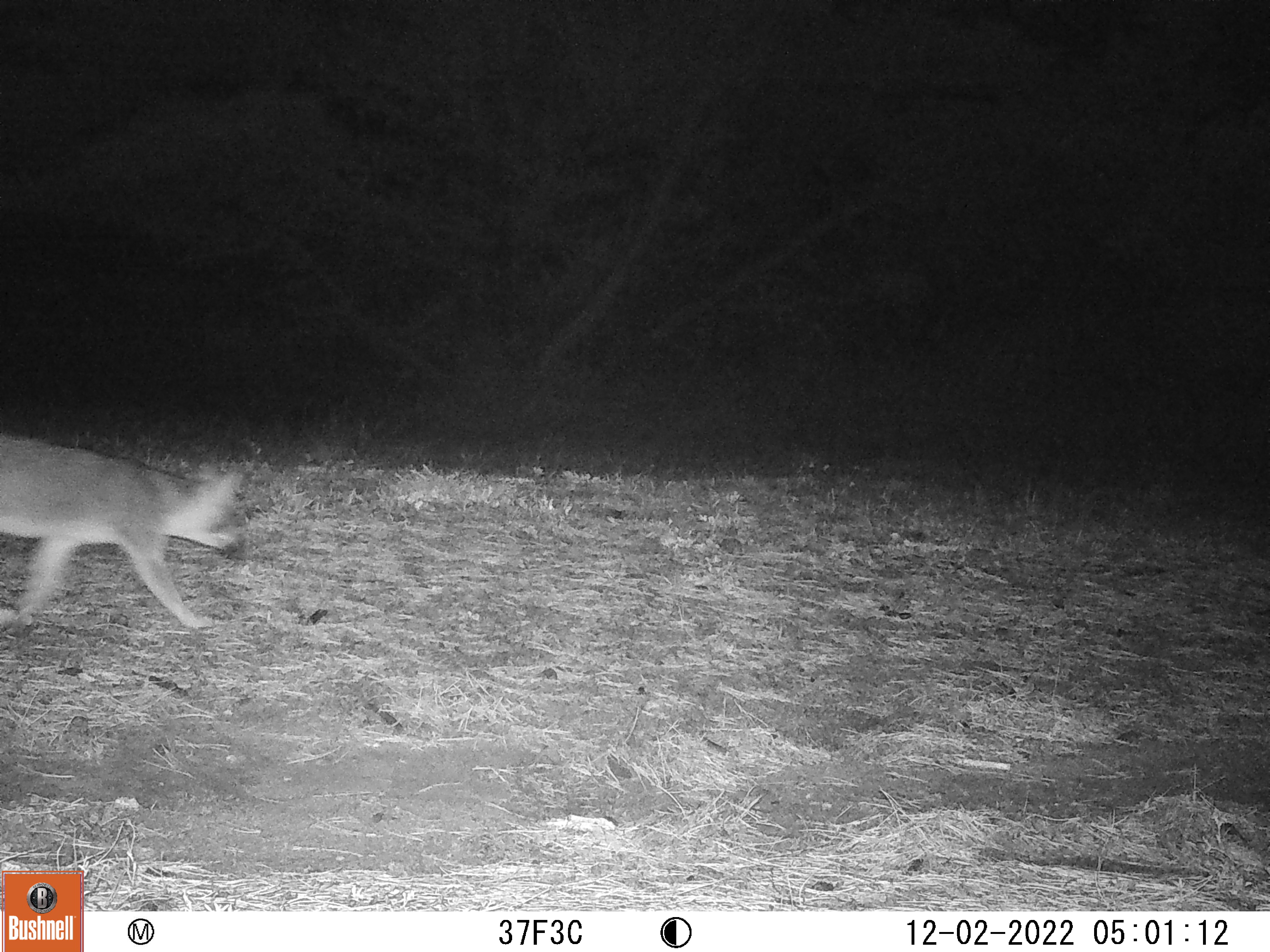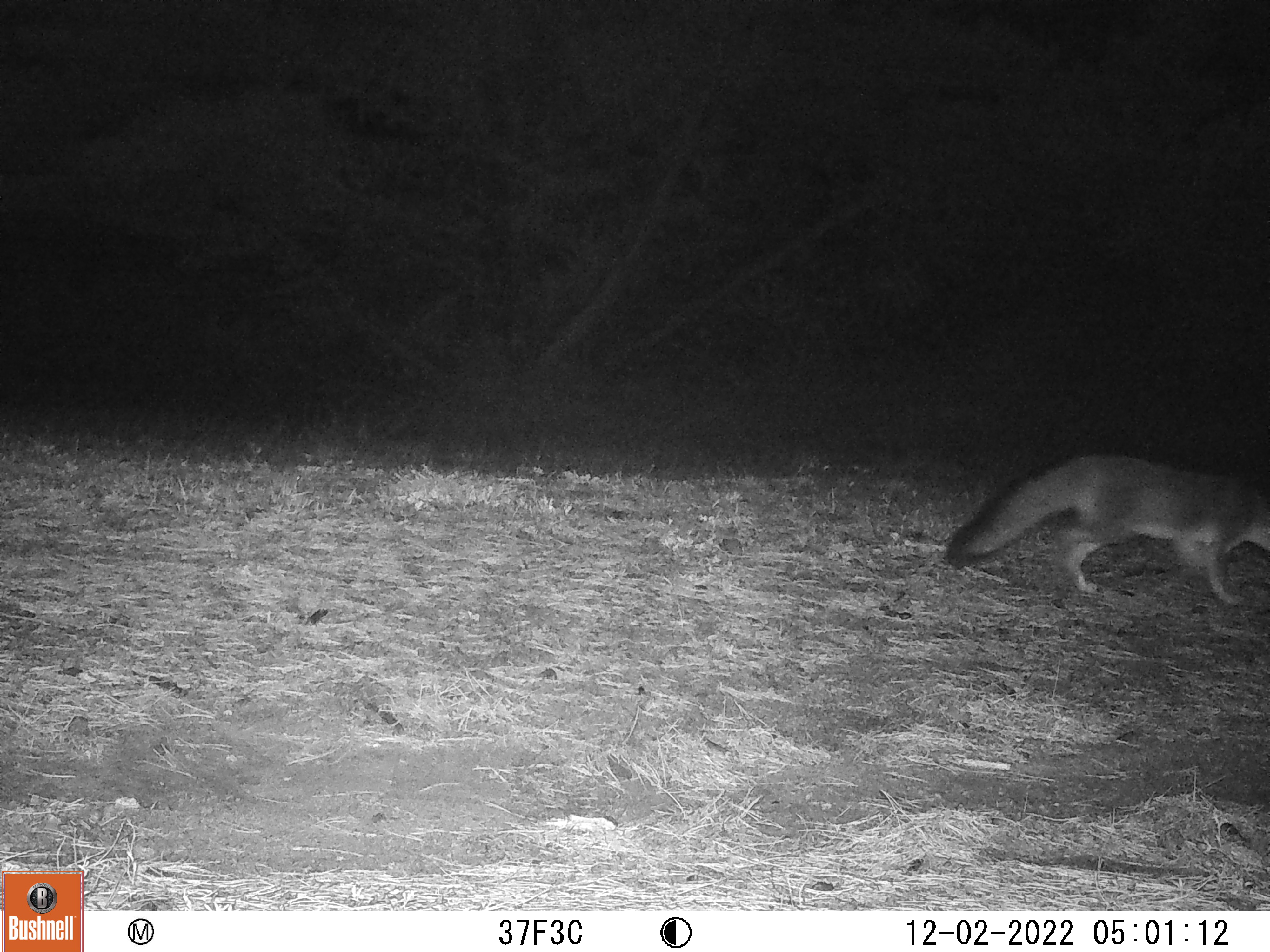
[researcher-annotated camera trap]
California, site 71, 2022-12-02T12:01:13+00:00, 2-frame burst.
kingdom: Animalia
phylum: Chordata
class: Mammalia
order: Carnivora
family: Canidae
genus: Urocyon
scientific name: Urocyon cinereoargenteus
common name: gray fox